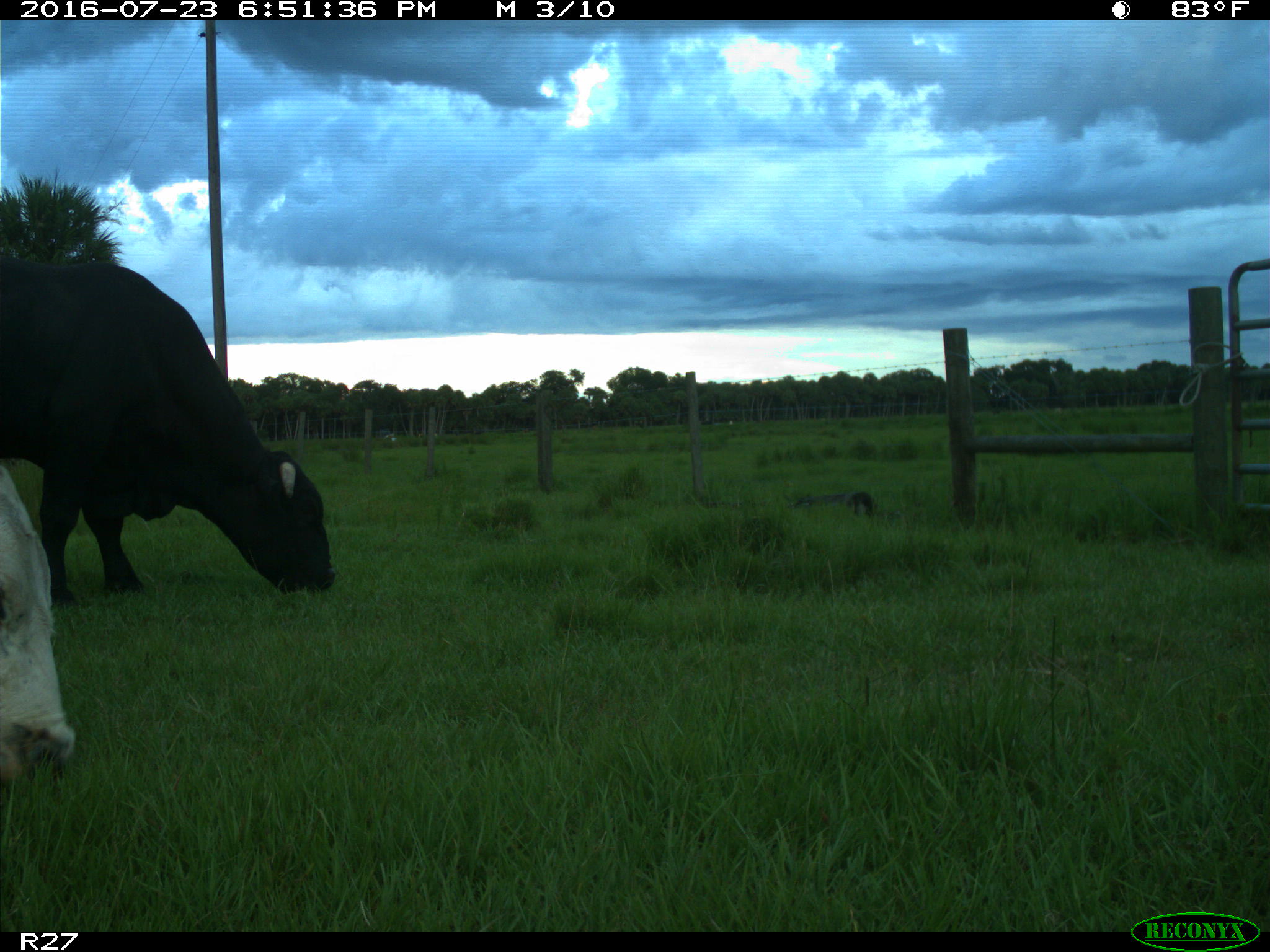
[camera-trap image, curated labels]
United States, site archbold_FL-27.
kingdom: Animalia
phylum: Chordata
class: Mammalia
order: Artiodactyla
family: Bovidae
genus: Bos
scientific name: Bos taurus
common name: domestic cow